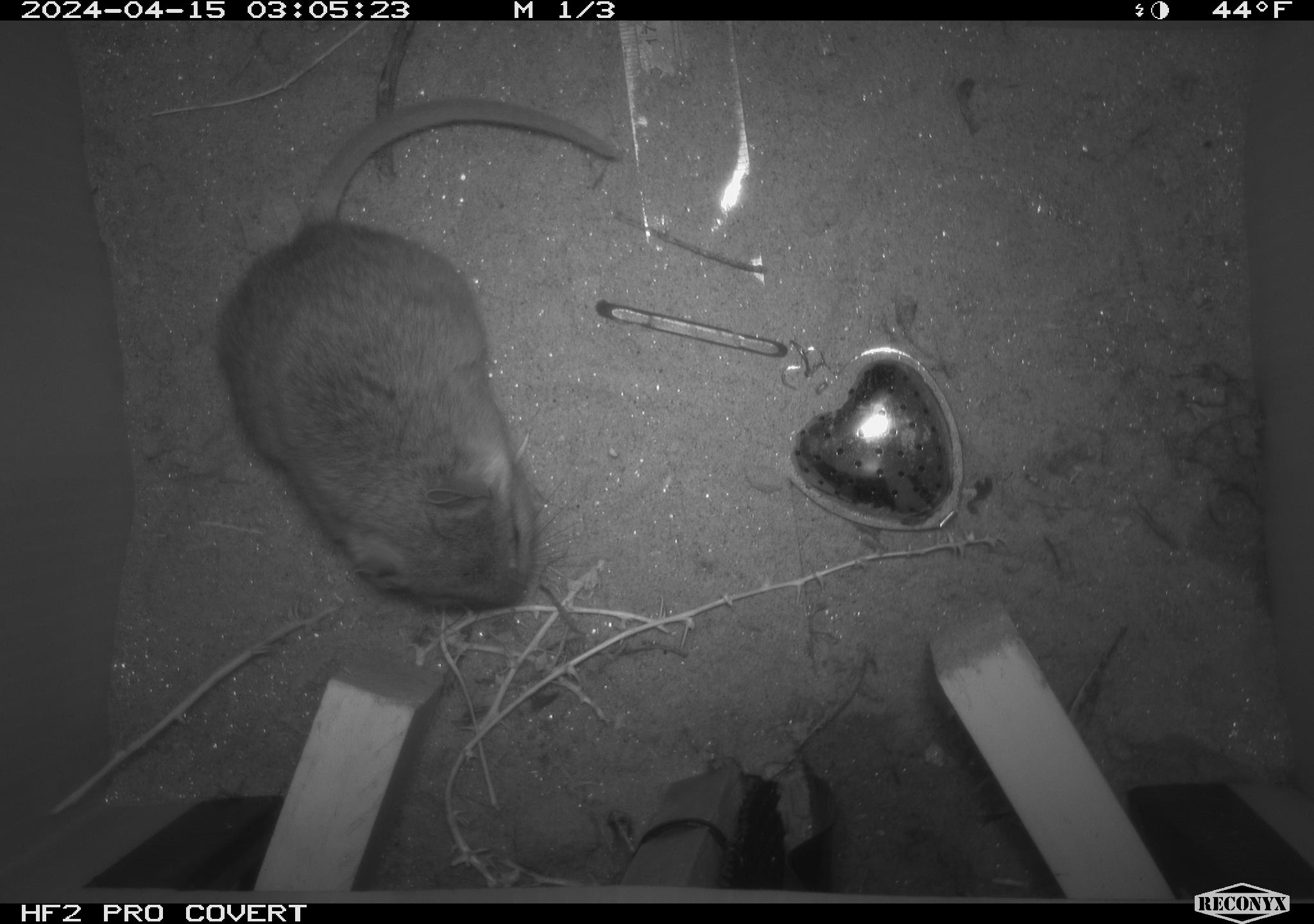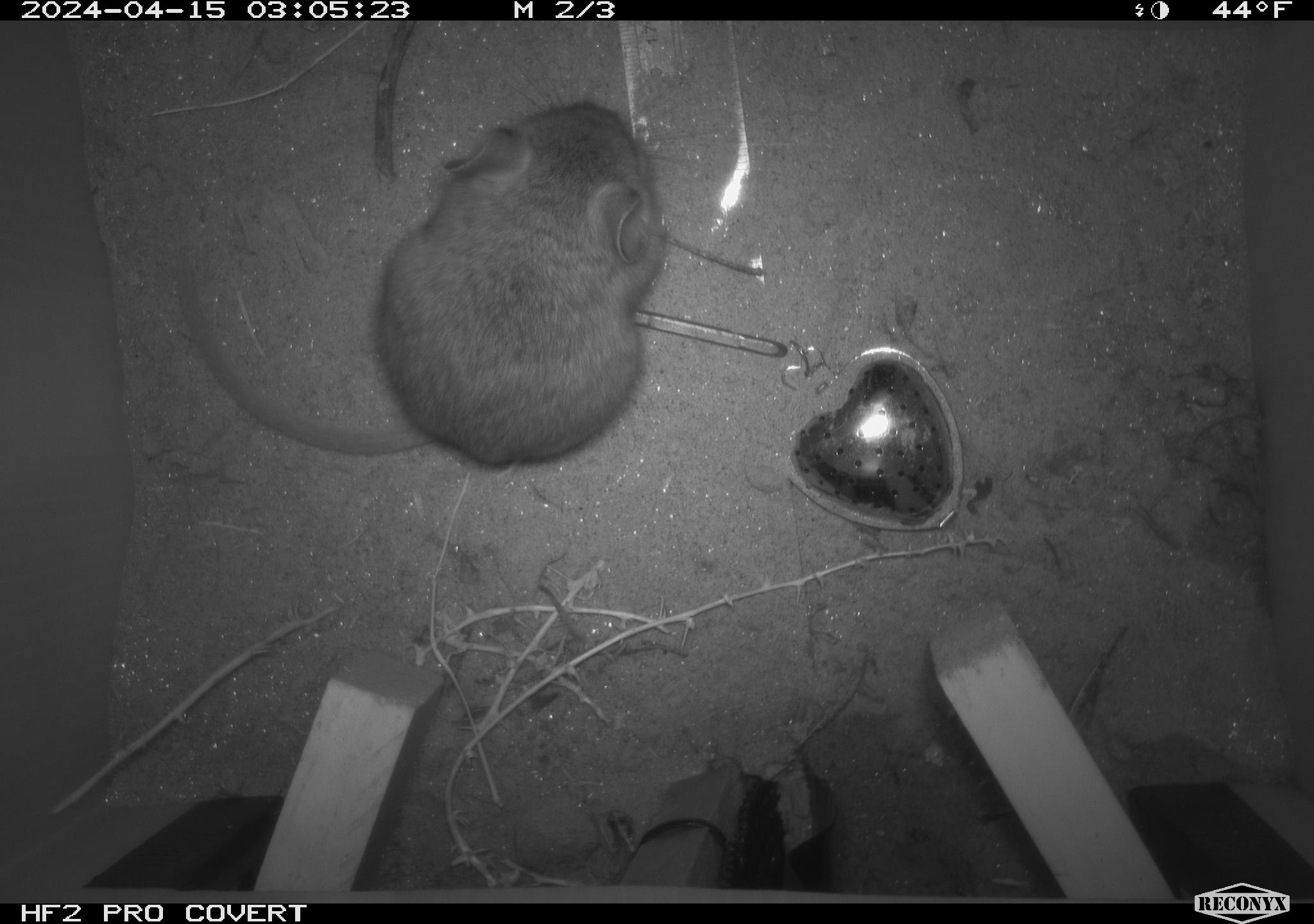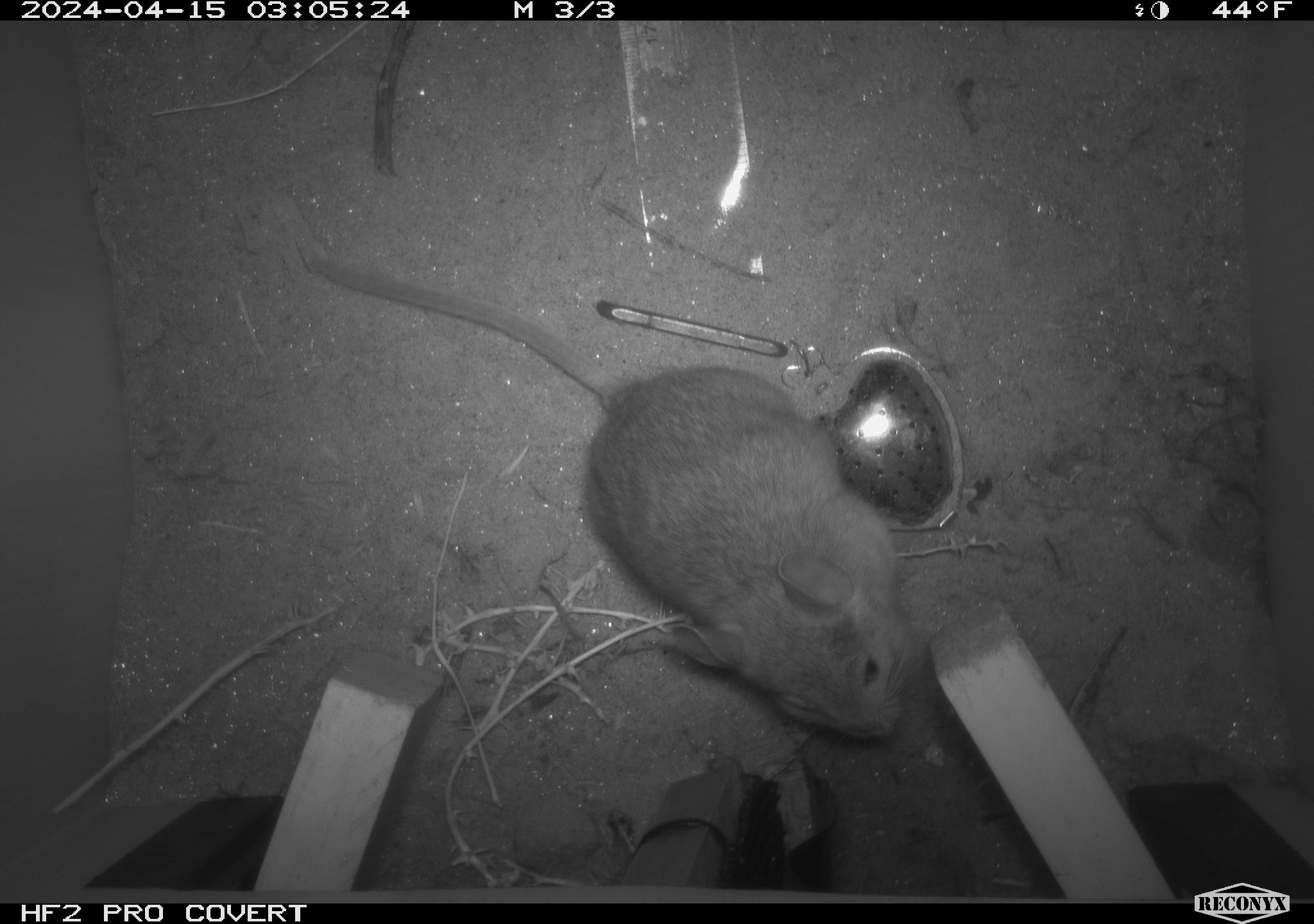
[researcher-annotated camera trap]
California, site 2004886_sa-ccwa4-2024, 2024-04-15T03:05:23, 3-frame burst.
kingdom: Animalia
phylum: Chordata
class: Mammalia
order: Rodentia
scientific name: Rodentia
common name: woodrat or rat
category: woodrat or rat species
Woodrat or rat species (woodrat or rat) (Rodentia).